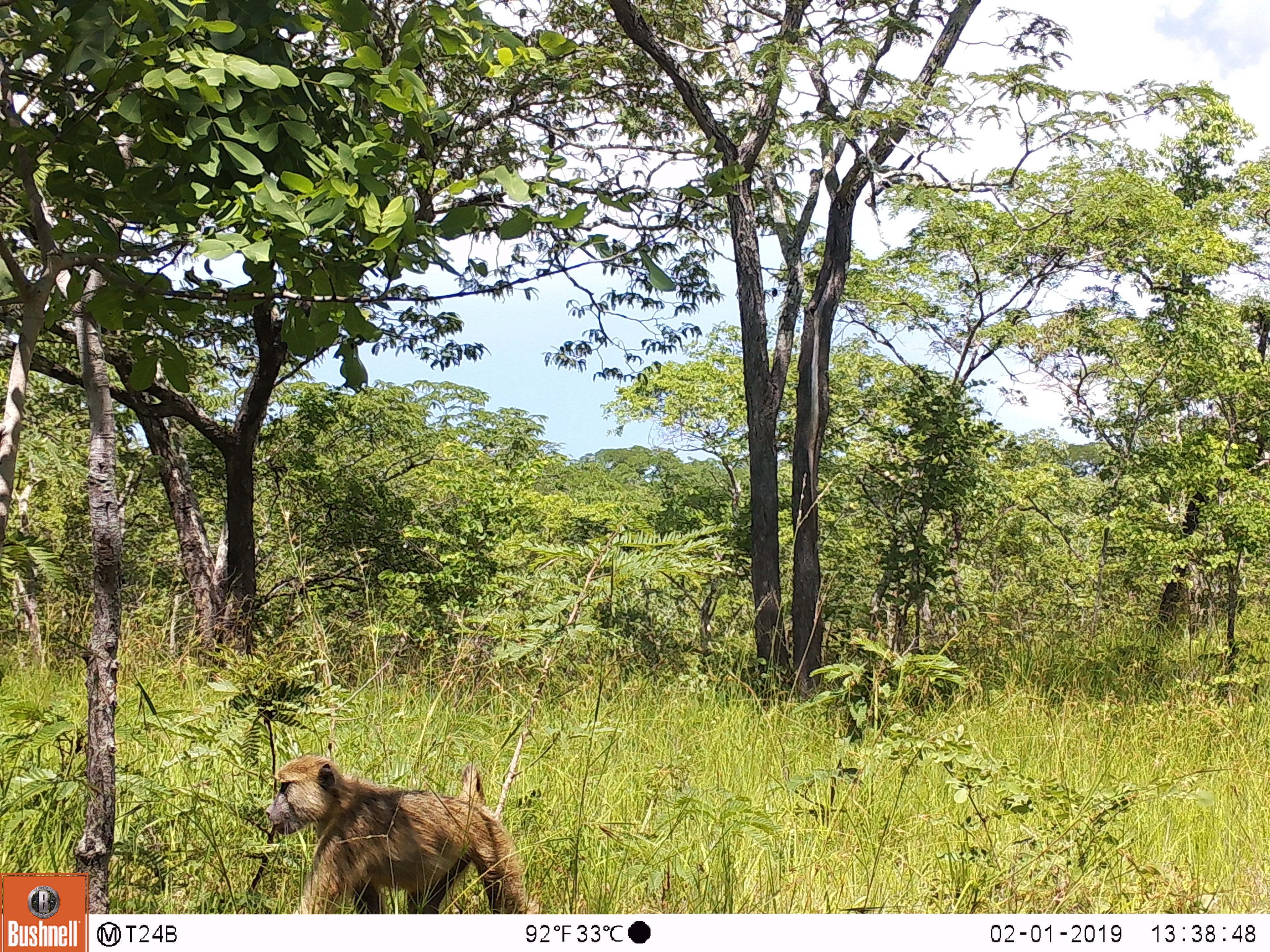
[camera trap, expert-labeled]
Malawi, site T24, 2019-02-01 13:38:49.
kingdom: Animalia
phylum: Chordata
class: Mammalia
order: Primates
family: Cercopithecidae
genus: Papio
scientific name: Papio cynocephalus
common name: yellow baboon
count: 1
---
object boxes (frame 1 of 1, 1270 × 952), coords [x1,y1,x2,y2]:
yellow baboon: [260,736,550,910]